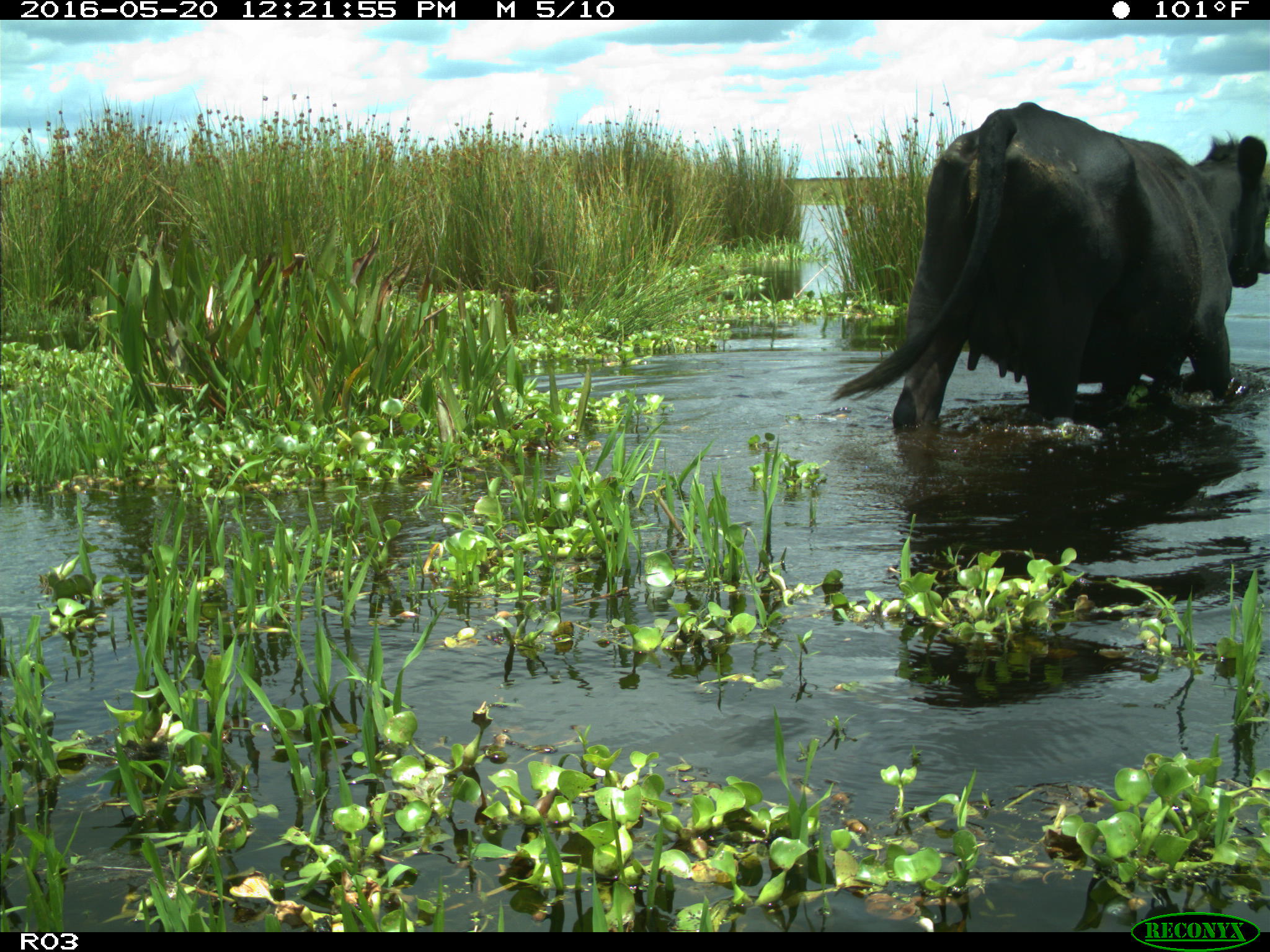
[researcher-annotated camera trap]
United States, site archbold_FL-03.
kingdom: Animalia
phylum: Chordata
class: Mammalia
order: Artiodactyla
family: Bovidae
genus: Bos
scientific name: Bos taurus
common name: domestic cow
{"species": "Bos taurus (domestic cow)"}